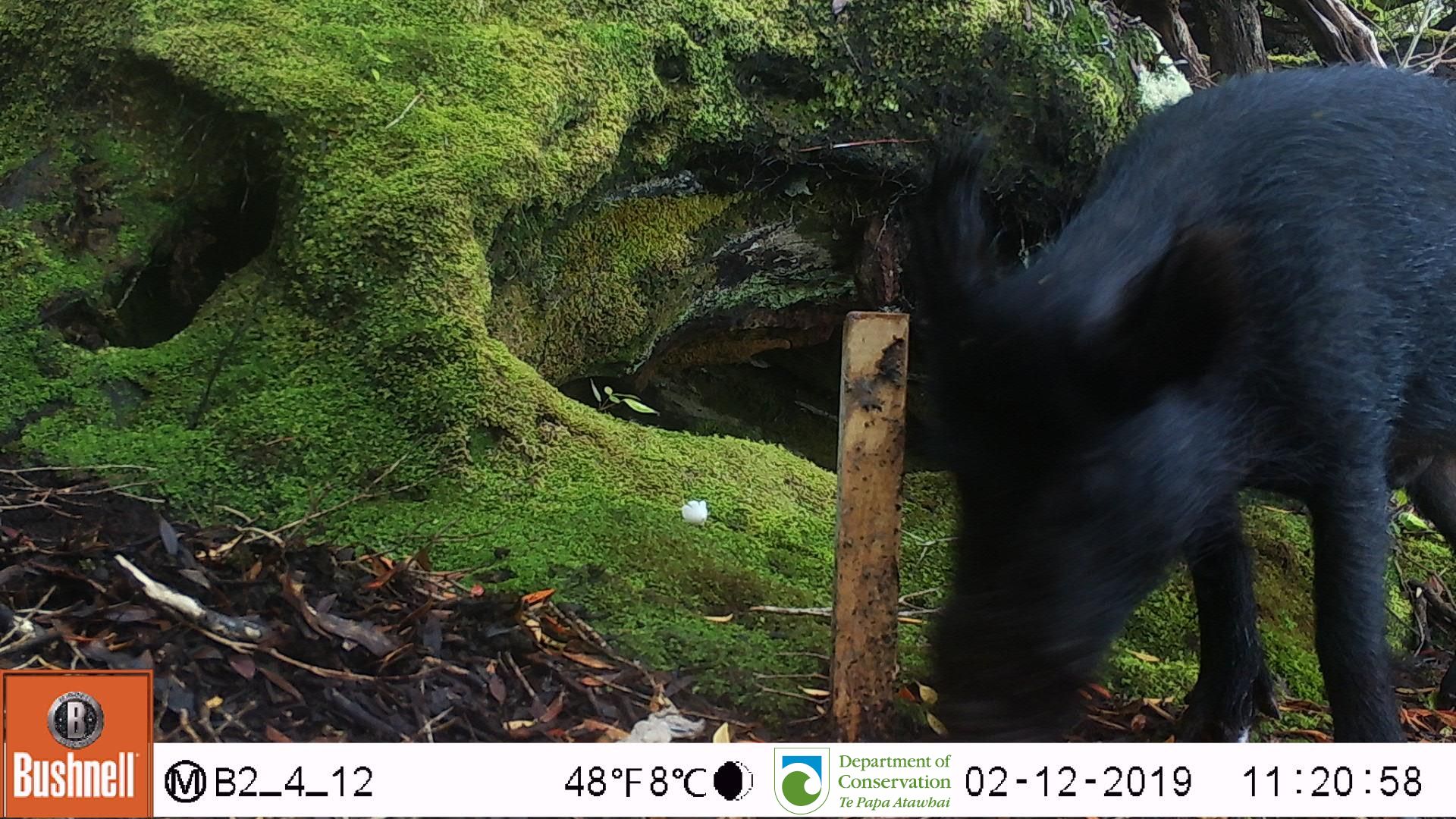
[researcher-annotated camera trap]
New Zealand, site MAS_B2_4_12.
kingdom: Animalia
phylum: Chordata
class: Mammalia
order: Artiodactyla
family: Suidae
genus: Sus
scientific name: Sus scrofa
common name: pig